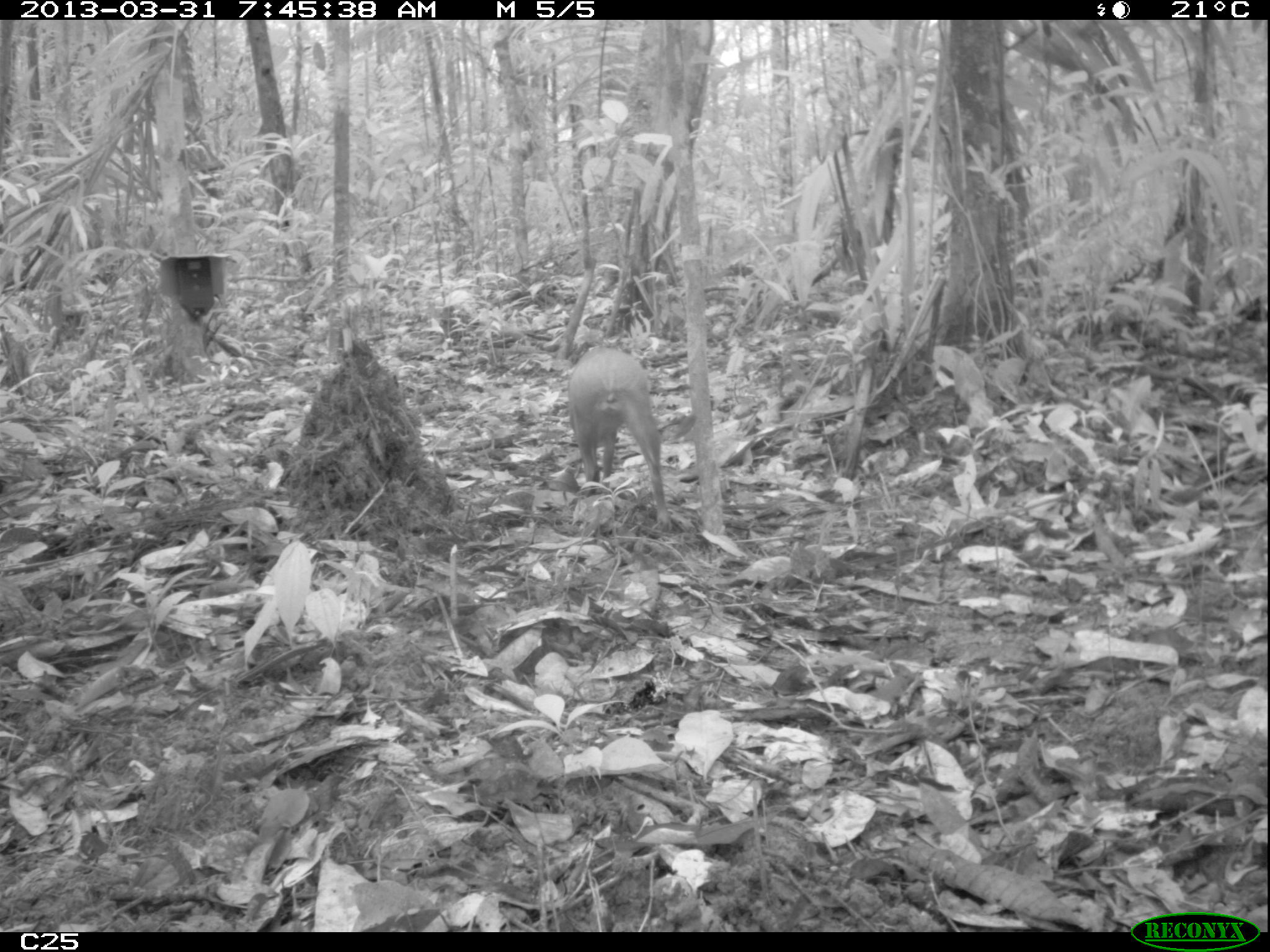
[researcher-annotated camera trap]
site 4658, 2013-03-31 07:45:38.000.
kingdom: Animalia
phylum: Chordata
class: Mammalia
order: Rodentia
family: Dasyproctidae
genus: Dasyprocta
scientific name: Dasyprocta leporina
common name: red-rumped agouti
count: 1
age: adult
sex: female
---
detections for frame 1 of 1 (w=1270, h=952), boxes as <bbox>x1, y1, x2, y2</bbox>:
dasyprocta leporina: <bbox>566, 345, 673, 530</bbox>